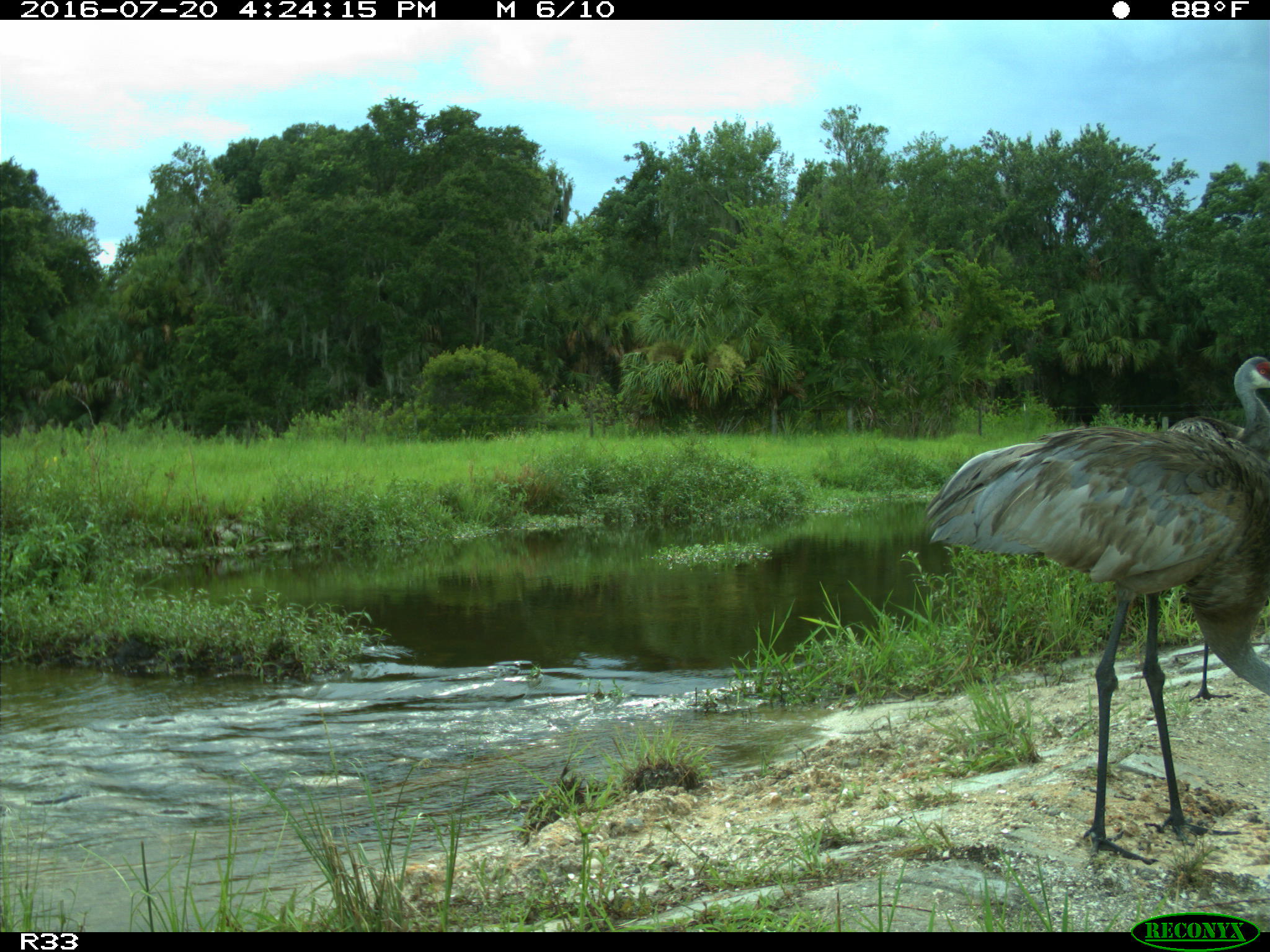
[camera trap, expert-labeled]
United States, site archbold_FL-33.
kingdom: Animalia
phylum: Chordata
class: Aves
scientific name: Aves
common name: birds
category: unidentified bird